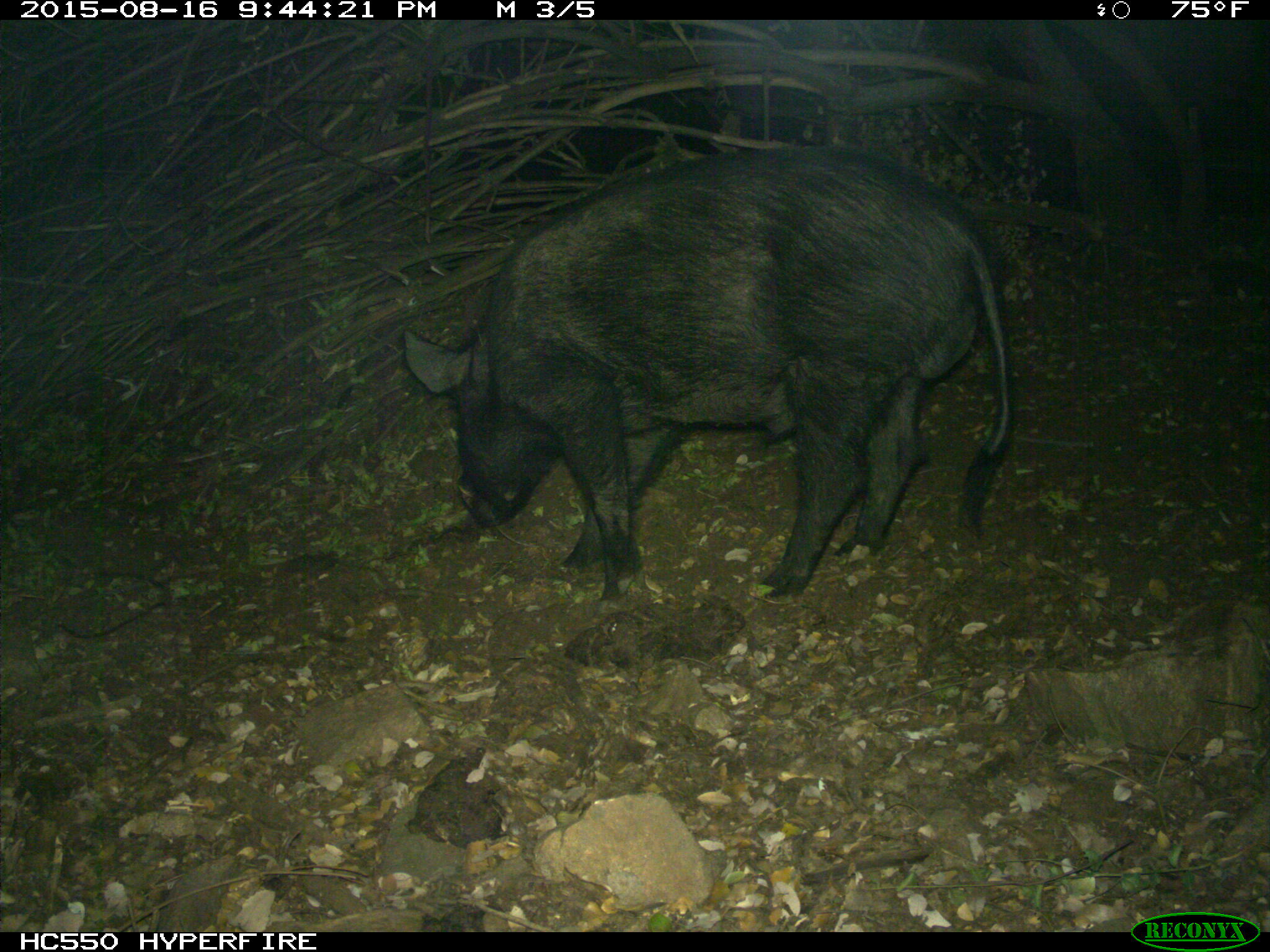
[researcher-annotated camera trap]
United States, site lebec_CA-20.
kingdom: Animalia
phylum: Chordata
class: Mammalia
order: Artiodactyla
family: Suidae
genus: Sus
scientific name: Sus scrofa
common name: wild boar